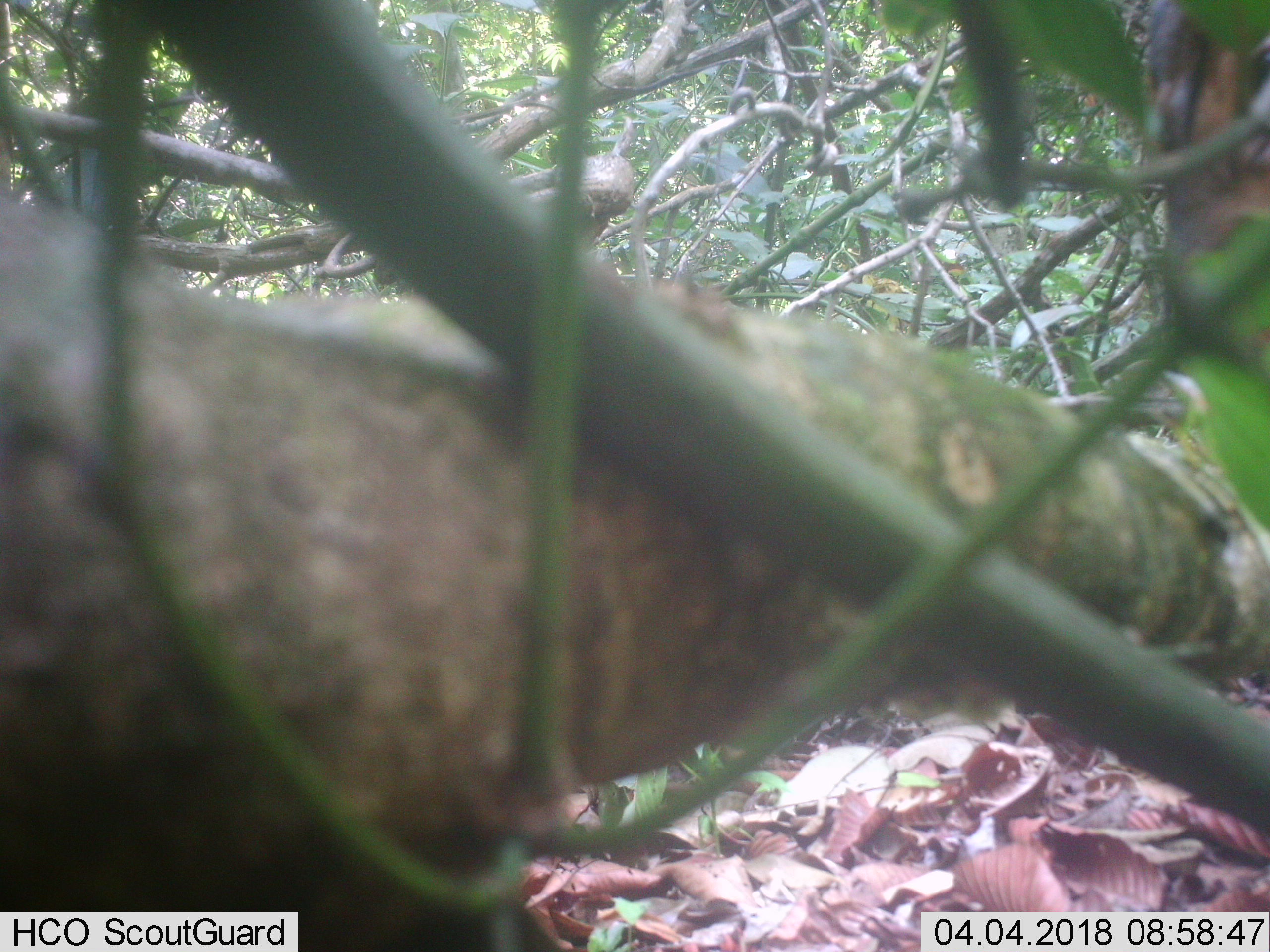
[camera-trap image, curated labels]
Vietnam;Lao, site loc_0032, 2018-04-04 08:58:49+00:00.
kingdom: Animalia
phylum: Chordata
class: Mammalia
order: Artiodactyla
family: Cervidae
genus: Muntiacus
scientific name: Muntiacus vuquangensis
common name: large-antlered muntjac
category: large antlered muntjac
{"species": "large antlered muntjac (large-antlered muntjac) (Muntiacus vuquangensis)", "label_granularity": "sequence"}